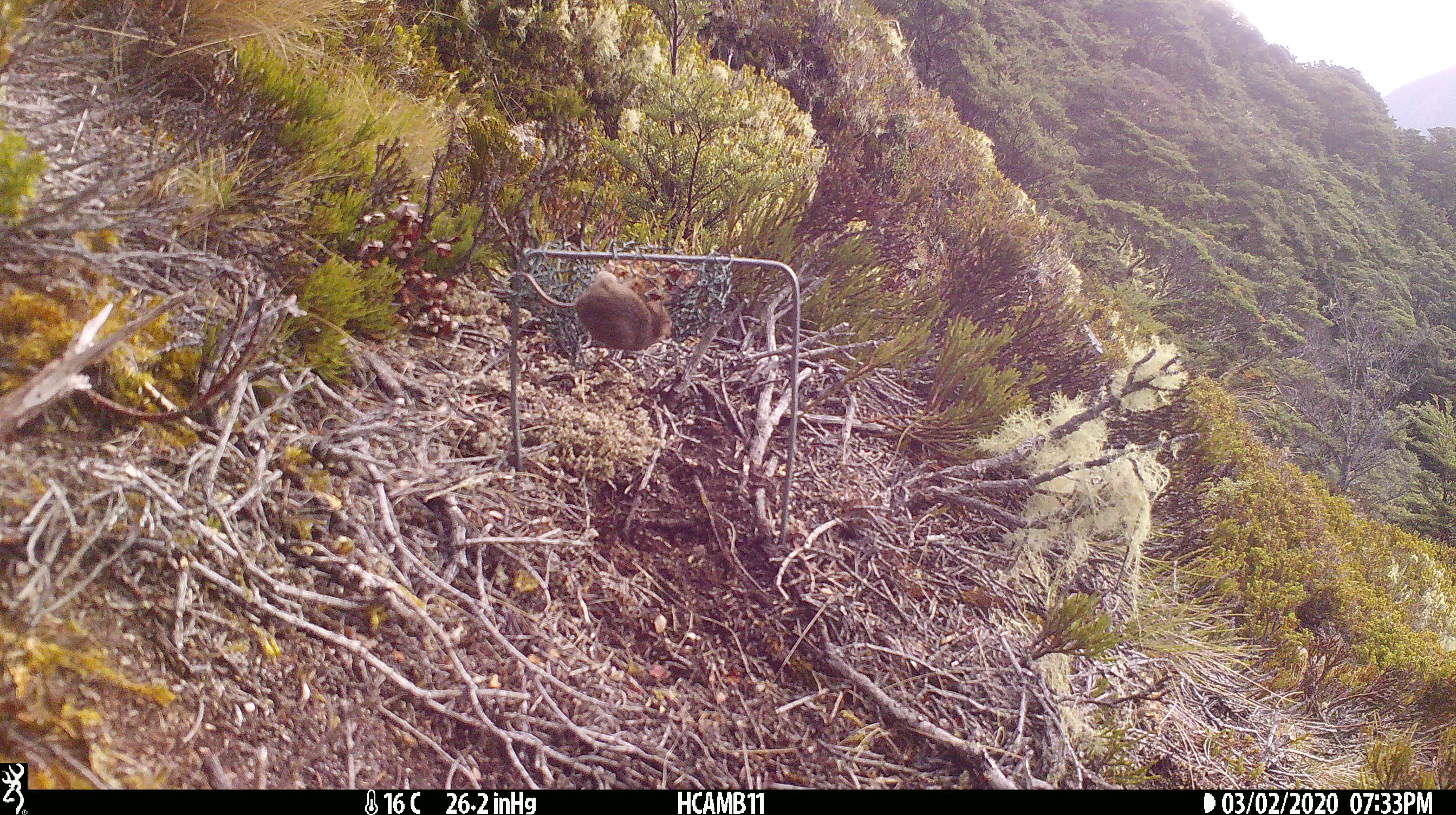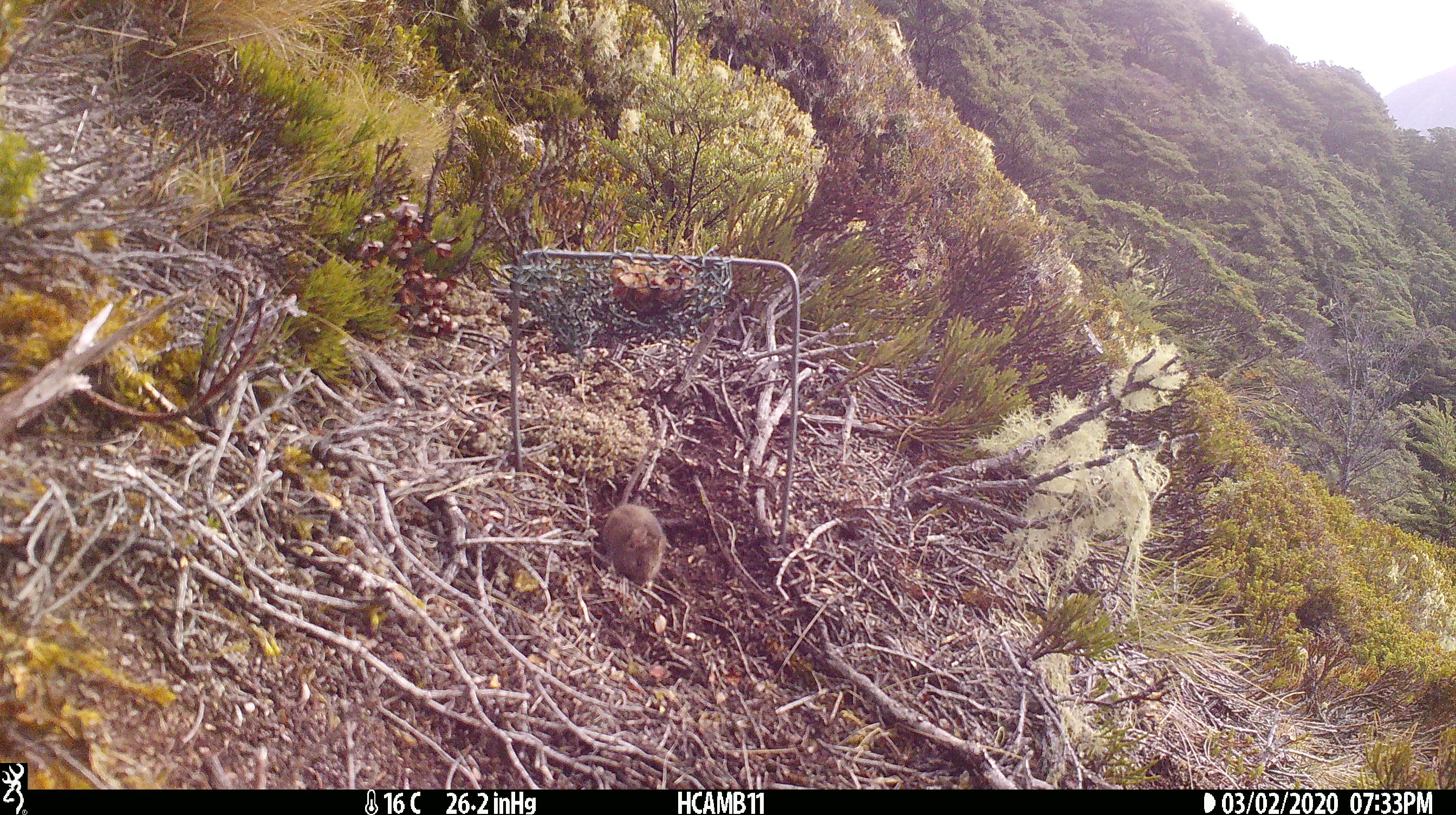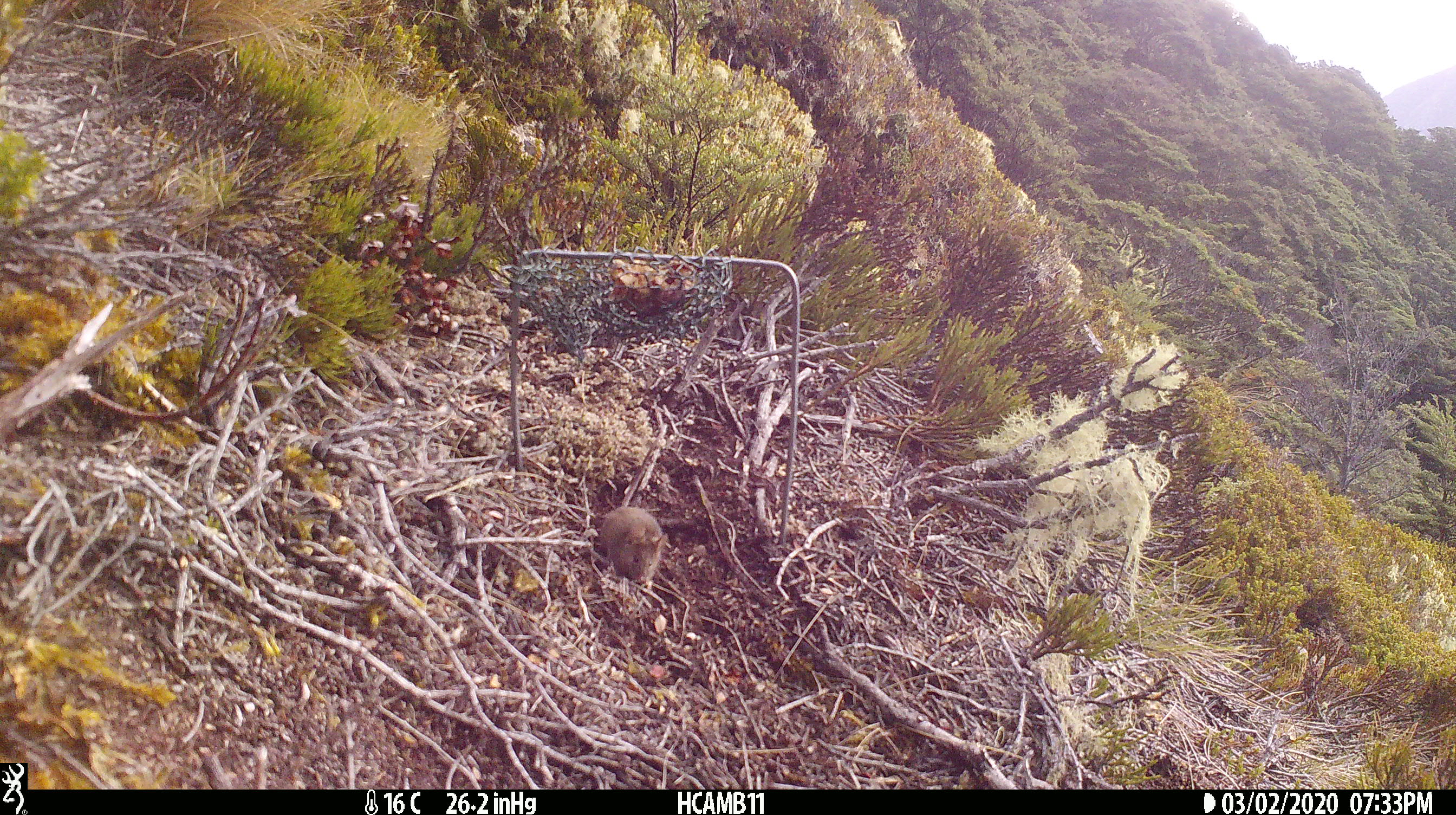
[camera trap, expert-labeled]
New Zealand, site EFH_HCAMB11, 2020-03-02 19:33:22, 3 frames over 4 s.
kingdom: Animalia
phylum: Chordata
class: Mammalia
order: Rodentia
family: Muridae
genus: Mus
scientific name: Mus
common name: mouse